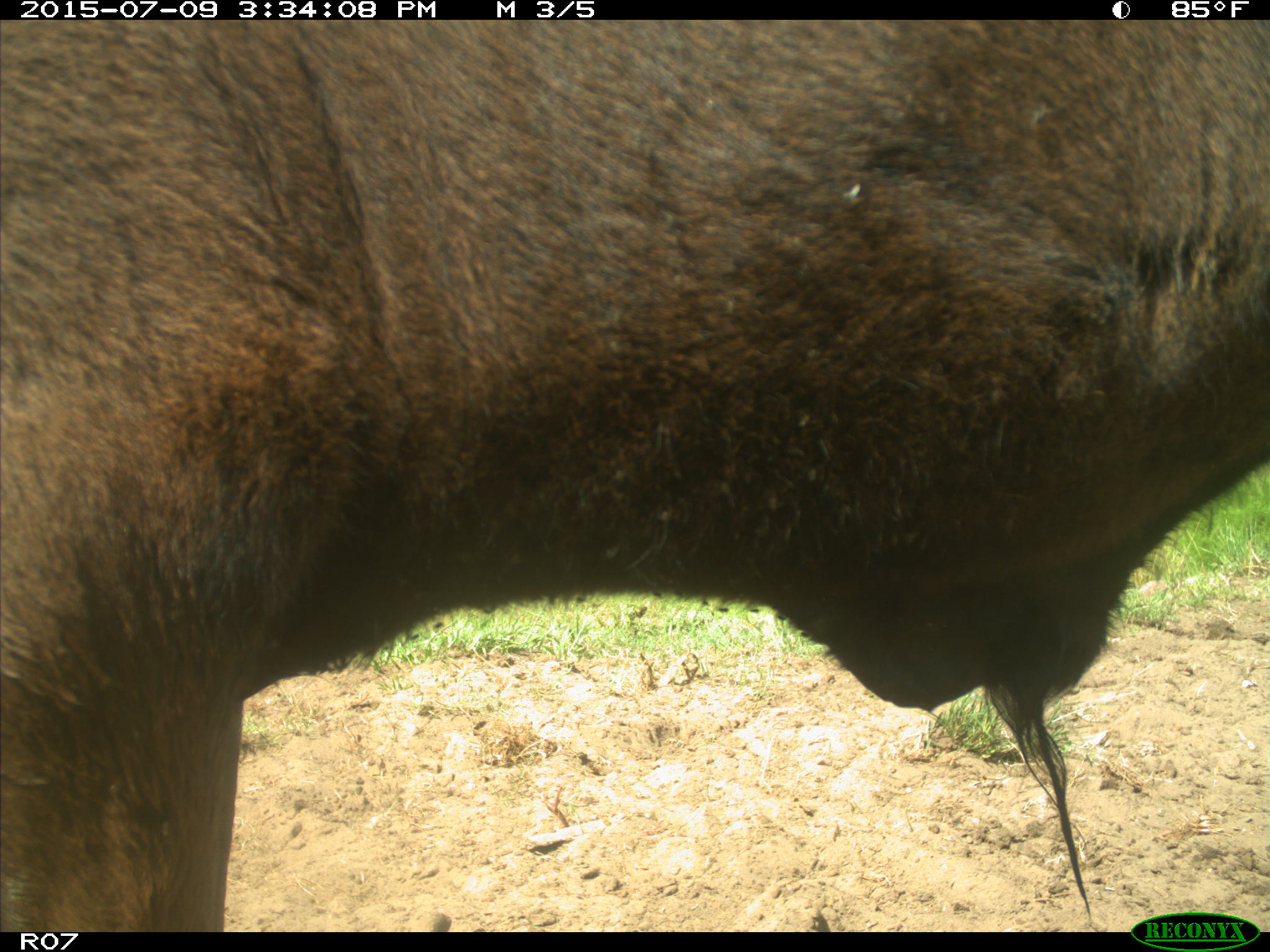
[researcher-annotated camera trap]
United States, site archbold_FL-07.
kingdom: Animalia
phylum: Chordata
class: Mammalia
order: Artiodactyla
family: Bovidae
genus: Bos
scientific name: Bos taurus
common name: domestic cow